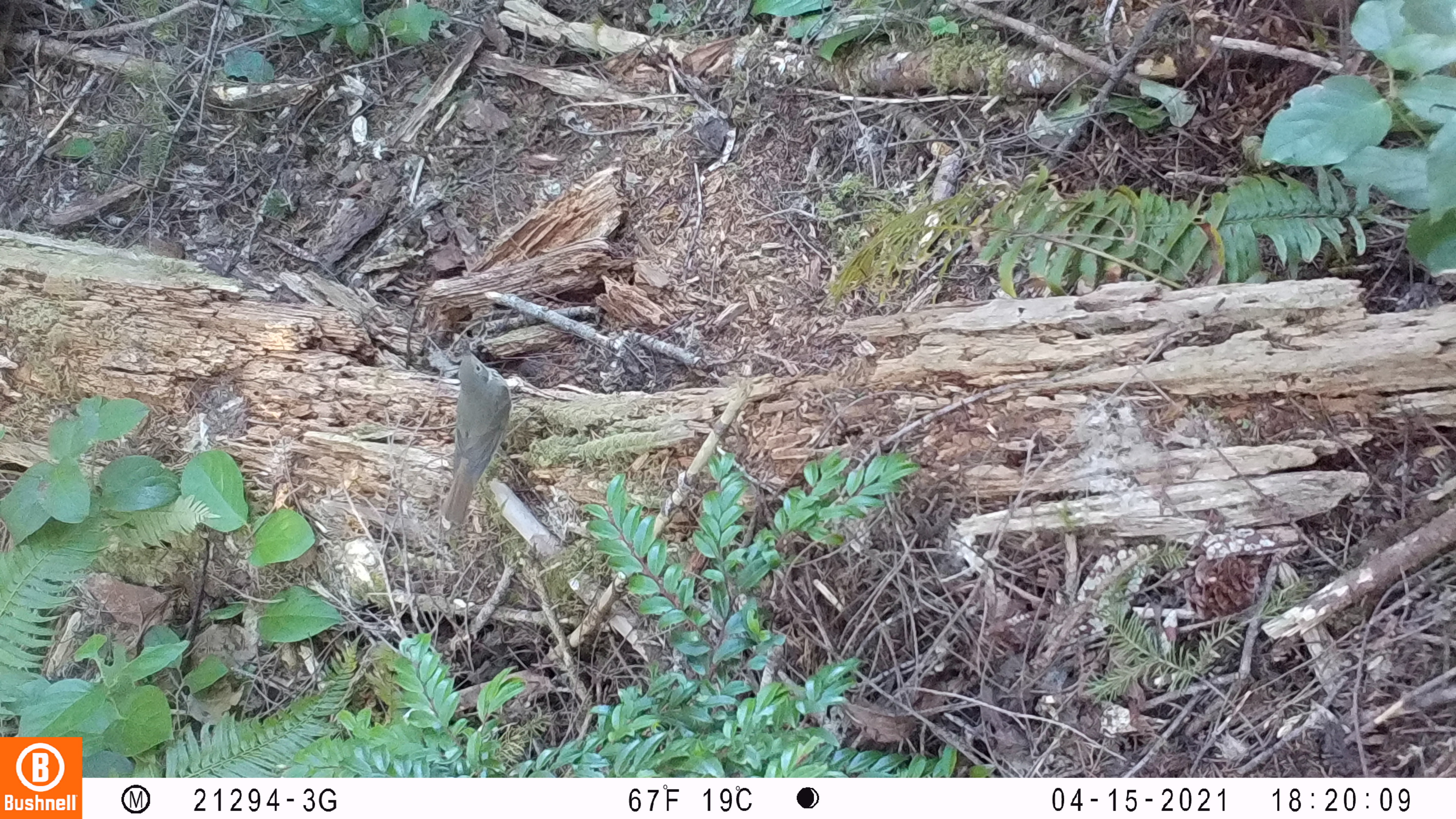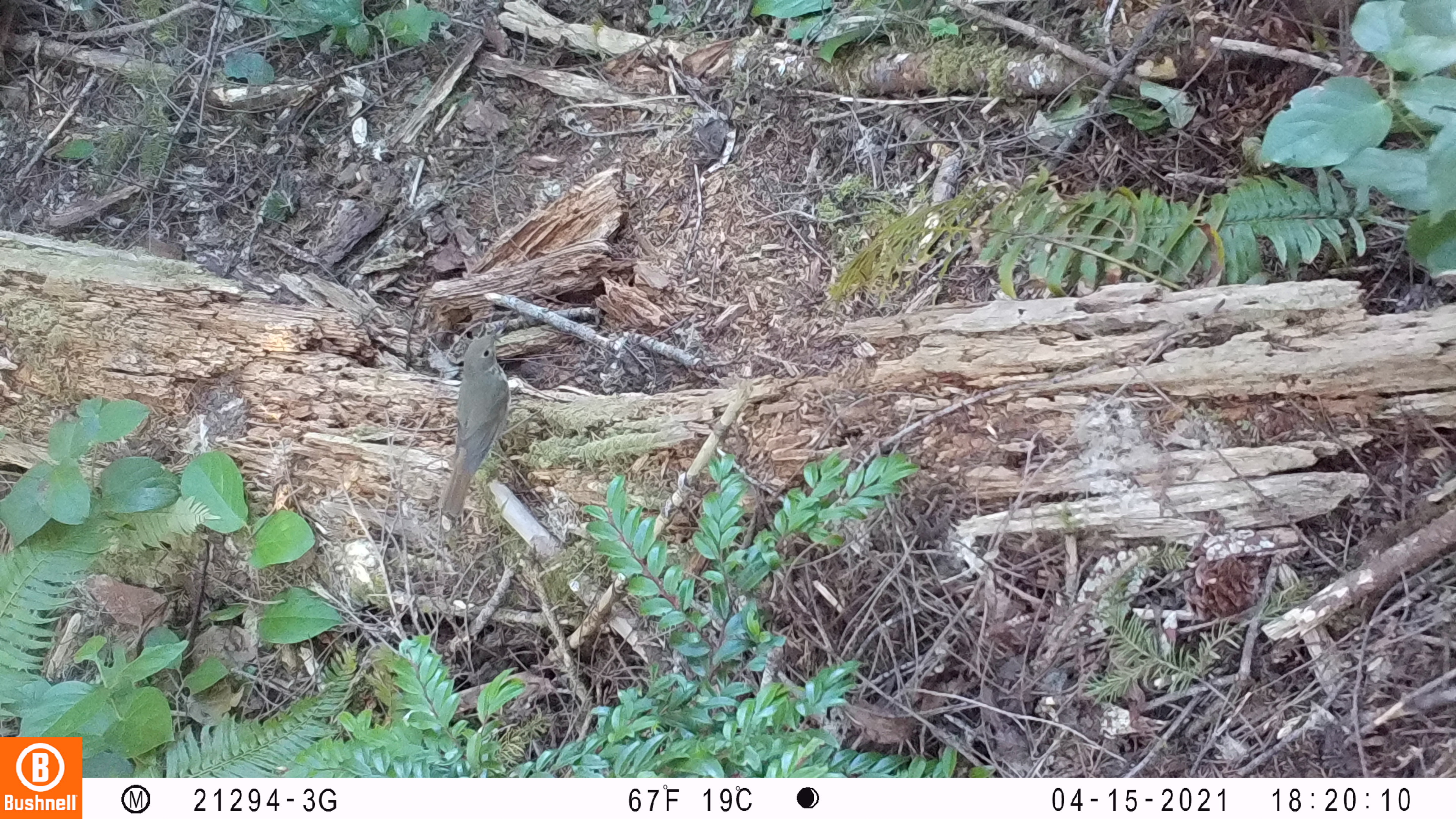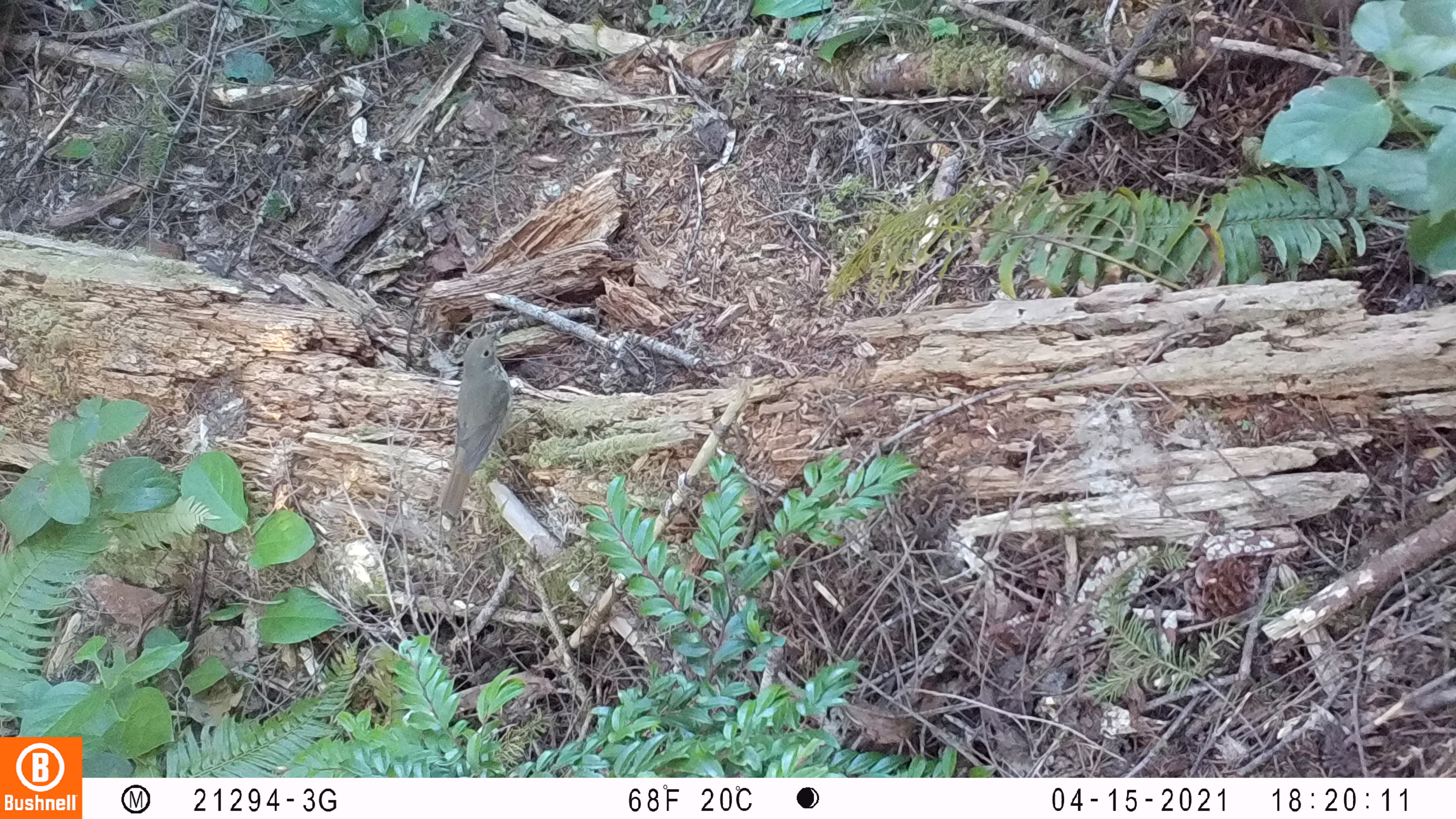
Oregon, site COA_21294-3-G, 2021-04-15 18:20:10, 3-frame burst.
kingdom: Animalia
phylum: Chordata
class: Aves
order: Passeriformes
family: Turdidae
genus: Catharus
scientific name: Catharus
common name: brown thrushes and nightingale-thrushes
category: catharus species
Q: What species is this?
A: Catharus species (brown thrushes and nightingale-thrushes) (Catharus).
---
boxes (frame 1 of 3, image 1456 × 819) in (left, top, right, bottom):
catharus species: (439, 338, 532, 531)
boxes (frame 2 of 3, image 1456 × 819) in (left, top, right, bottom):
catharus species: (438, 315, 535, 522)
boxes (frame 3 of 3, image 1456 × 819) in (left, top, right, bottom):
catharus species: (437, 320, 540, 517)